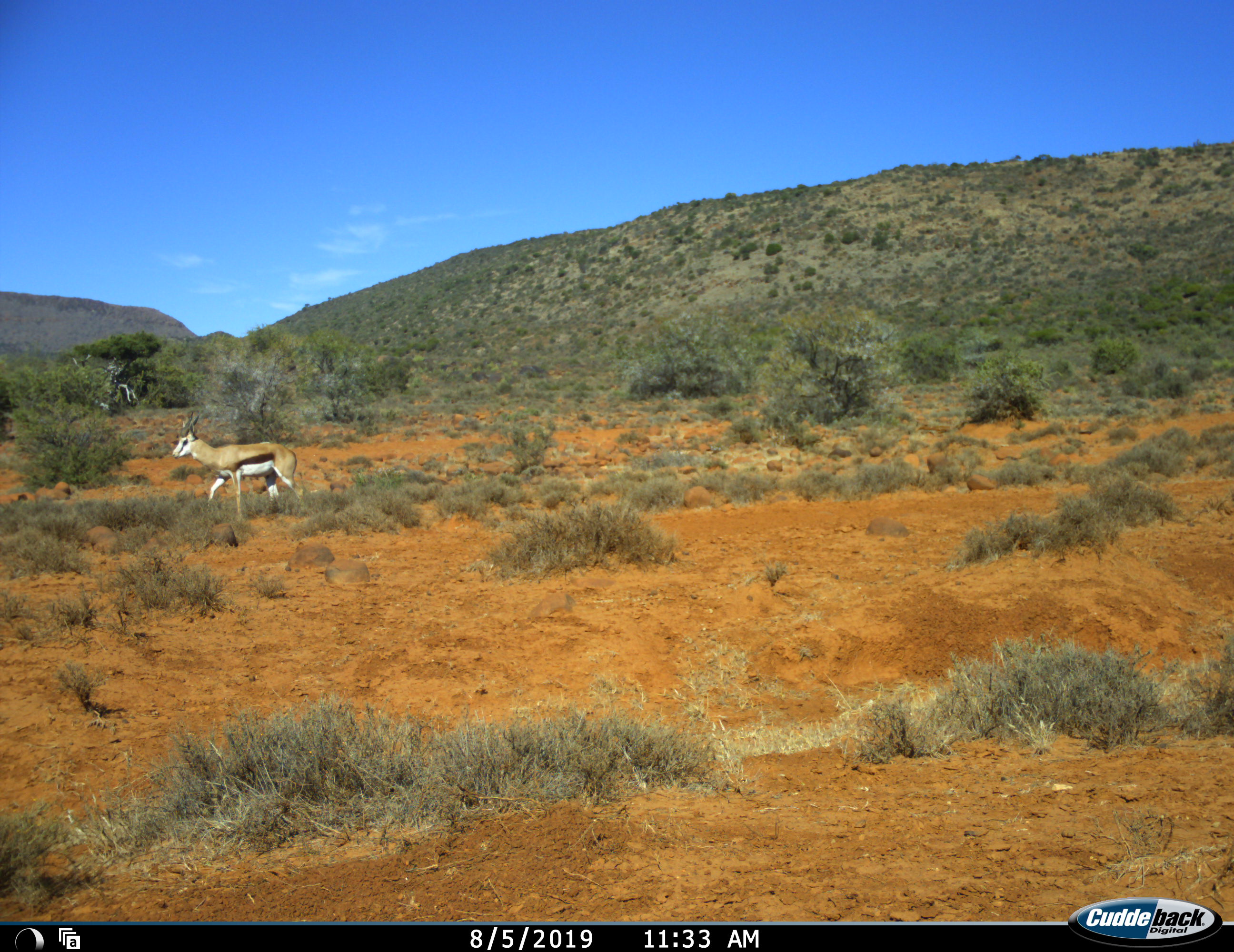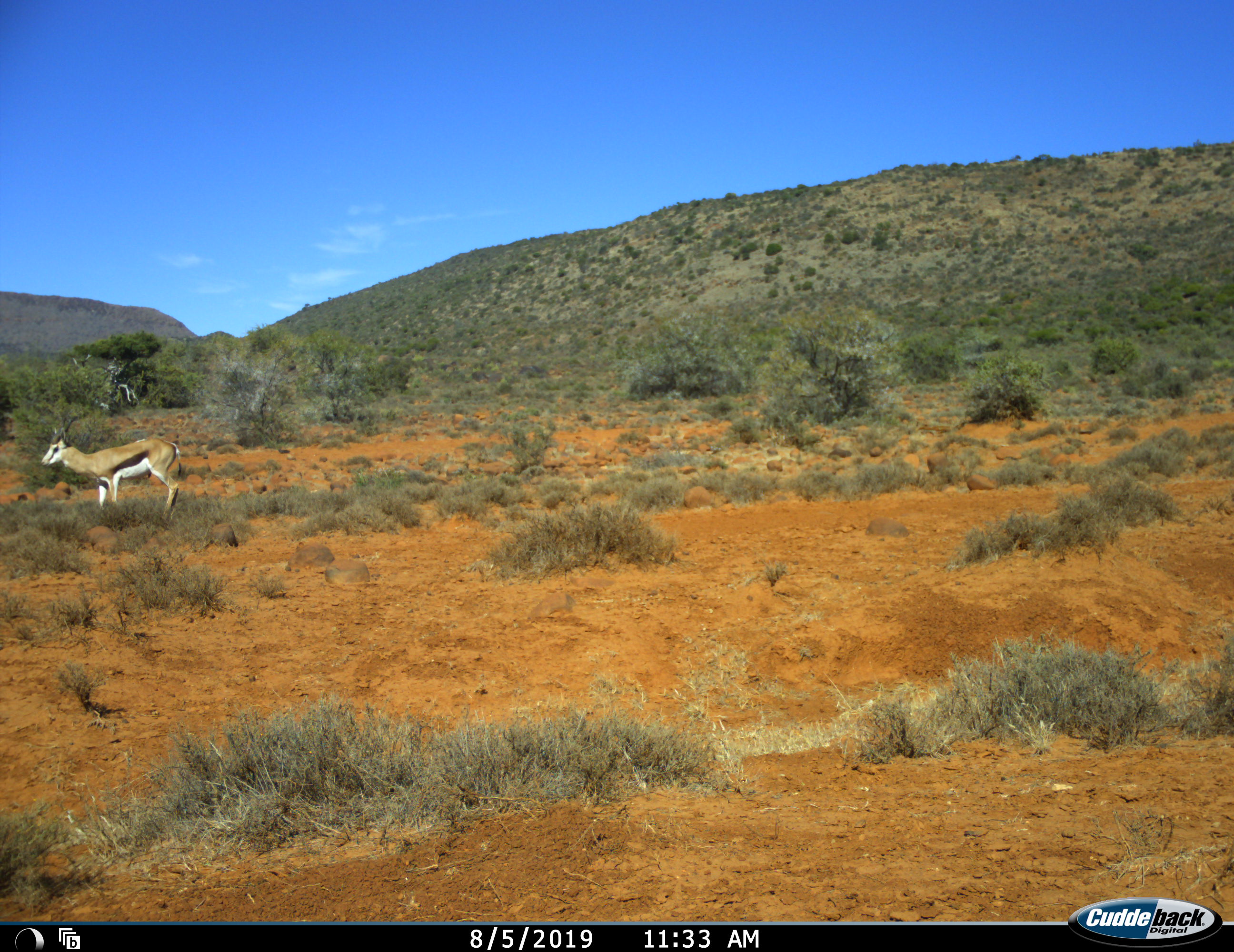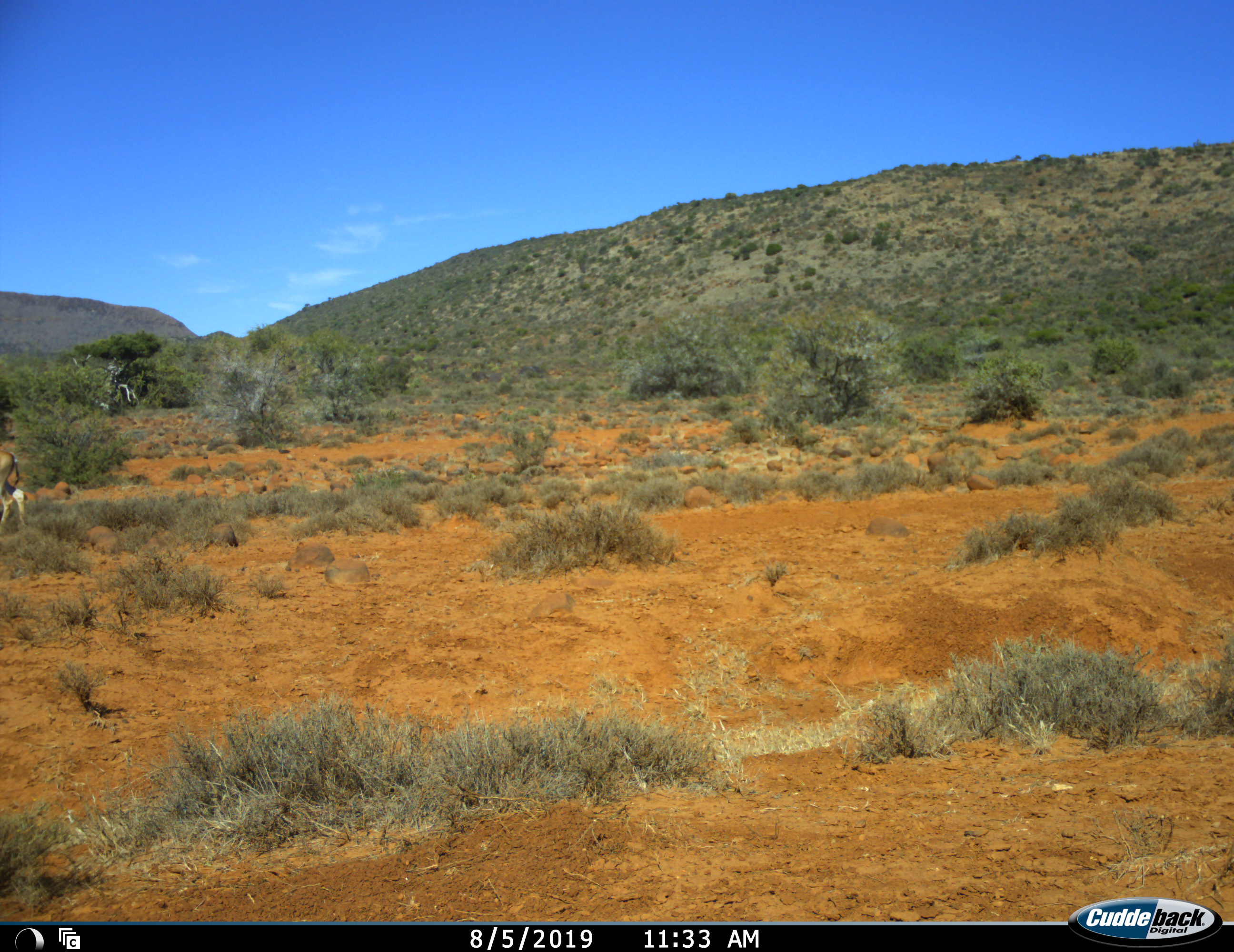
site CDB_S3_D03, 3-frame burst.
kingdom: Animalia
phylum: Chordata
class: Mammalia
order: Artiodactyla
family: Bovidae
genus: Antidorcas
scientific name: Antidorcas marsupialis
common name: springbok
Springbok (Antidorcas marsupialis), count 1. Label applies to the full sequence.